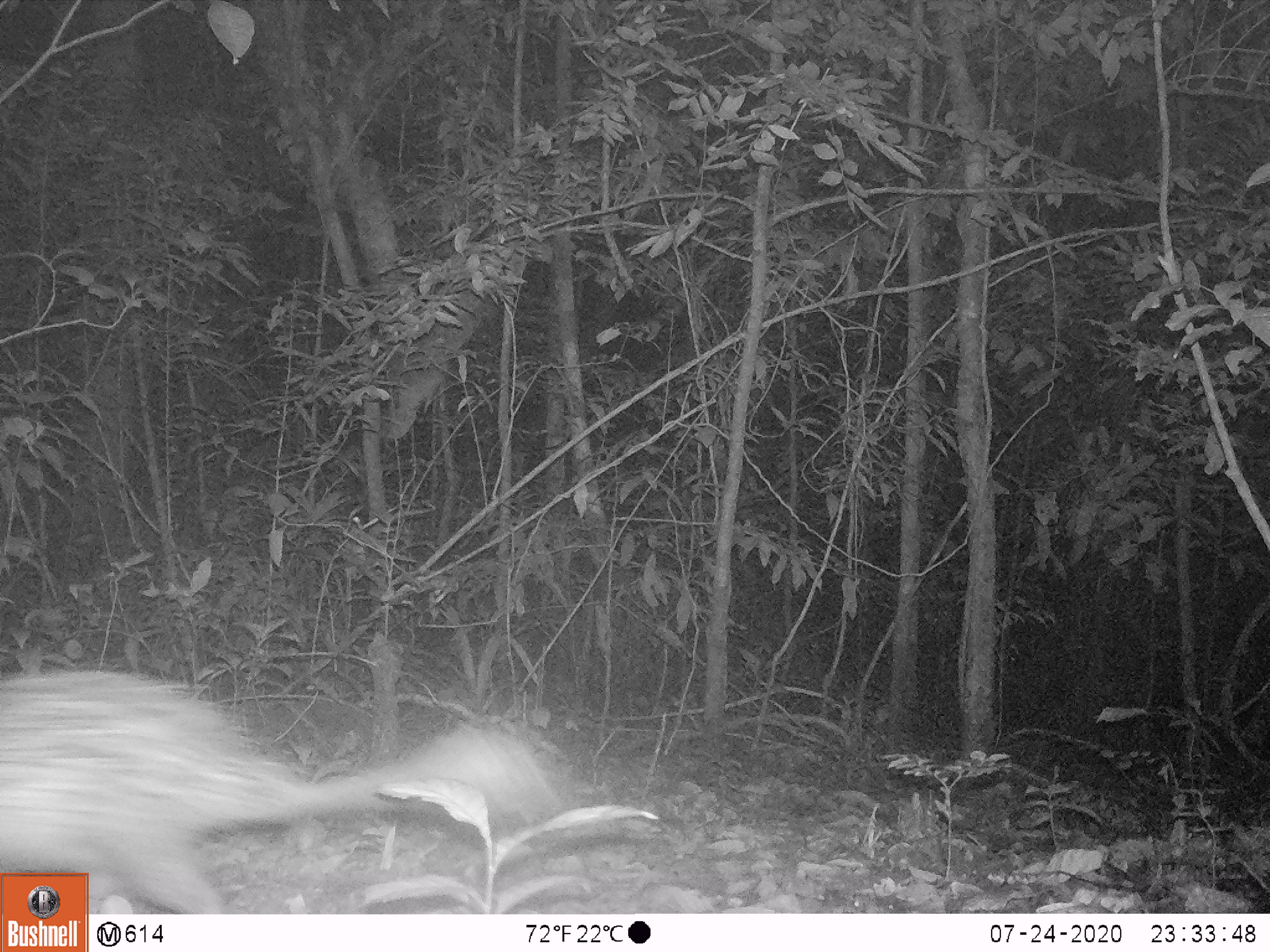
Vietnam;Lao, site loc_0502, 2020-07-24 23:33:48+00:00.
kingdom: Animalia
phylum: Chordata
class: Mammalia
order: Rodentia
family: Hystricidae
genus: Atherurus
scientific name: Atherurus macrourus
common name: asiatic brush-tailed porcupine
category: asiatic brush tailed porcupine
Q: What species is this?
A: Asiatic brush tailed porcupine (asiatic brush-tailed porcupine) (Atherurus macrourus).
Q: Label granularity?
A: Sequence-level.